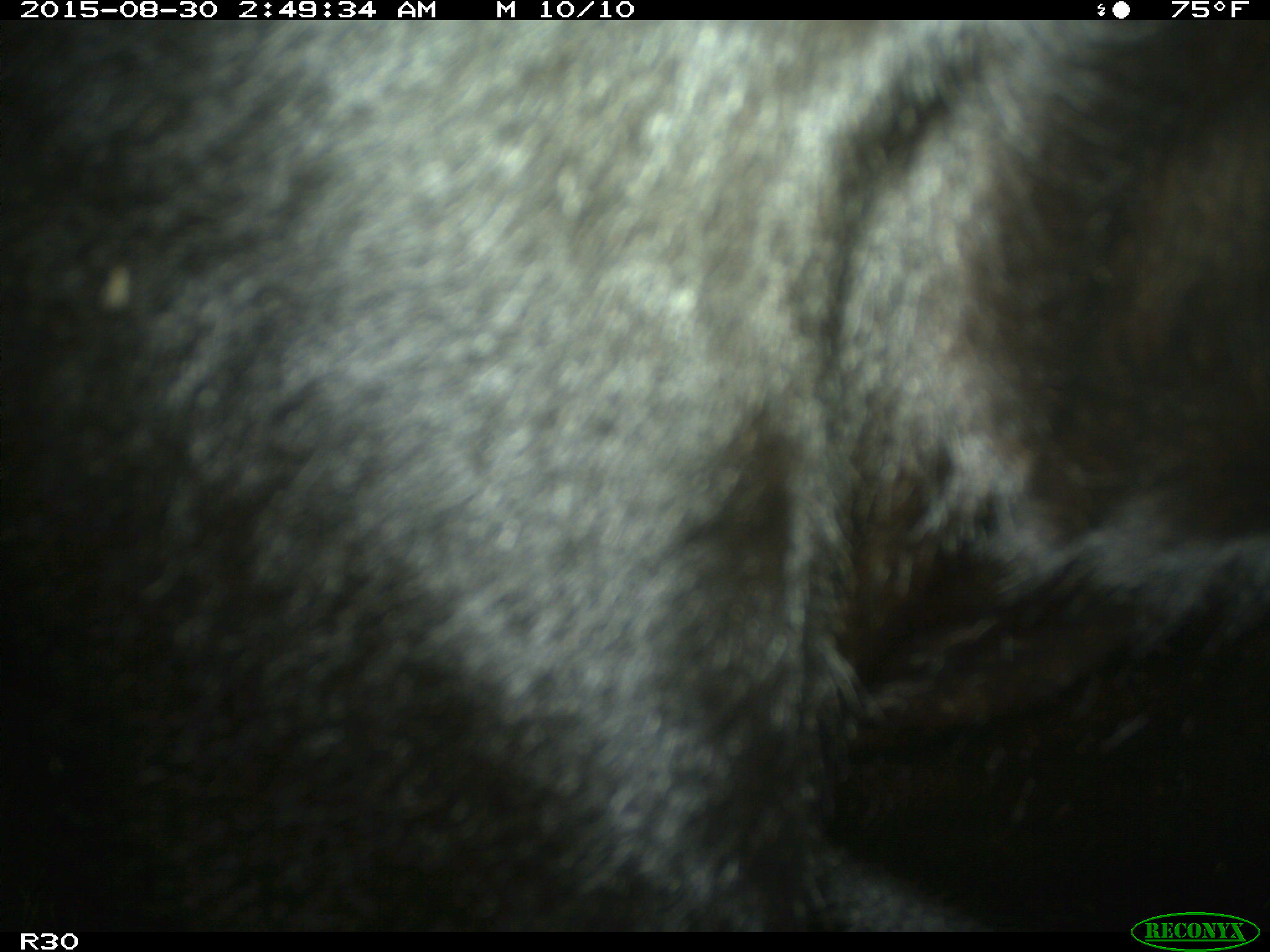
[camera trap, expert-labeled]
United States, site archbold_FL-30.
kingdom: Animalia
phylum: Chordata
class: Mammalia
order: Artiodactyla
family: Bovidae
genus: Bos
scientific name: Bos taurus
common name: domestic cow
Bos taurus (domestic cow).